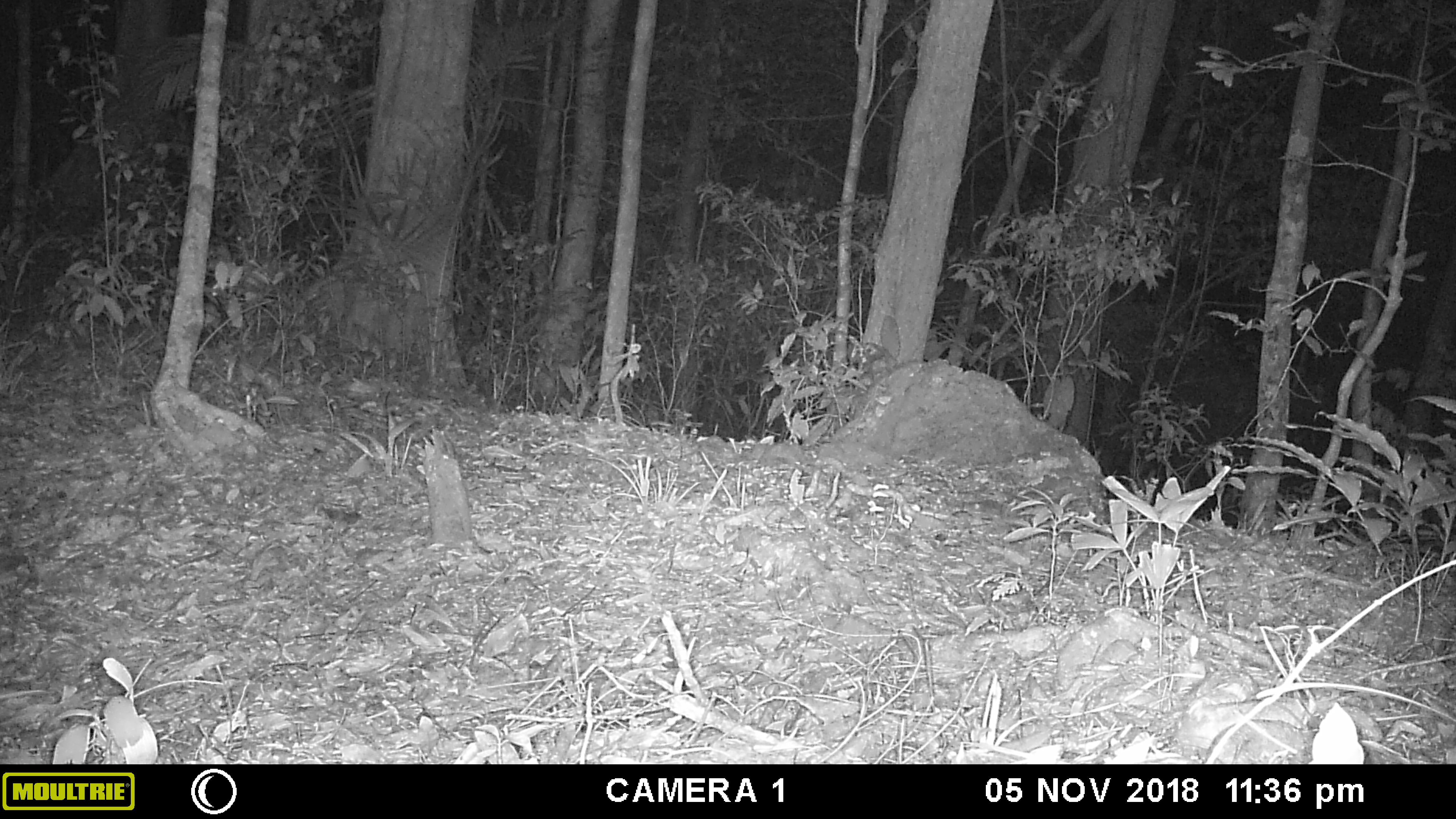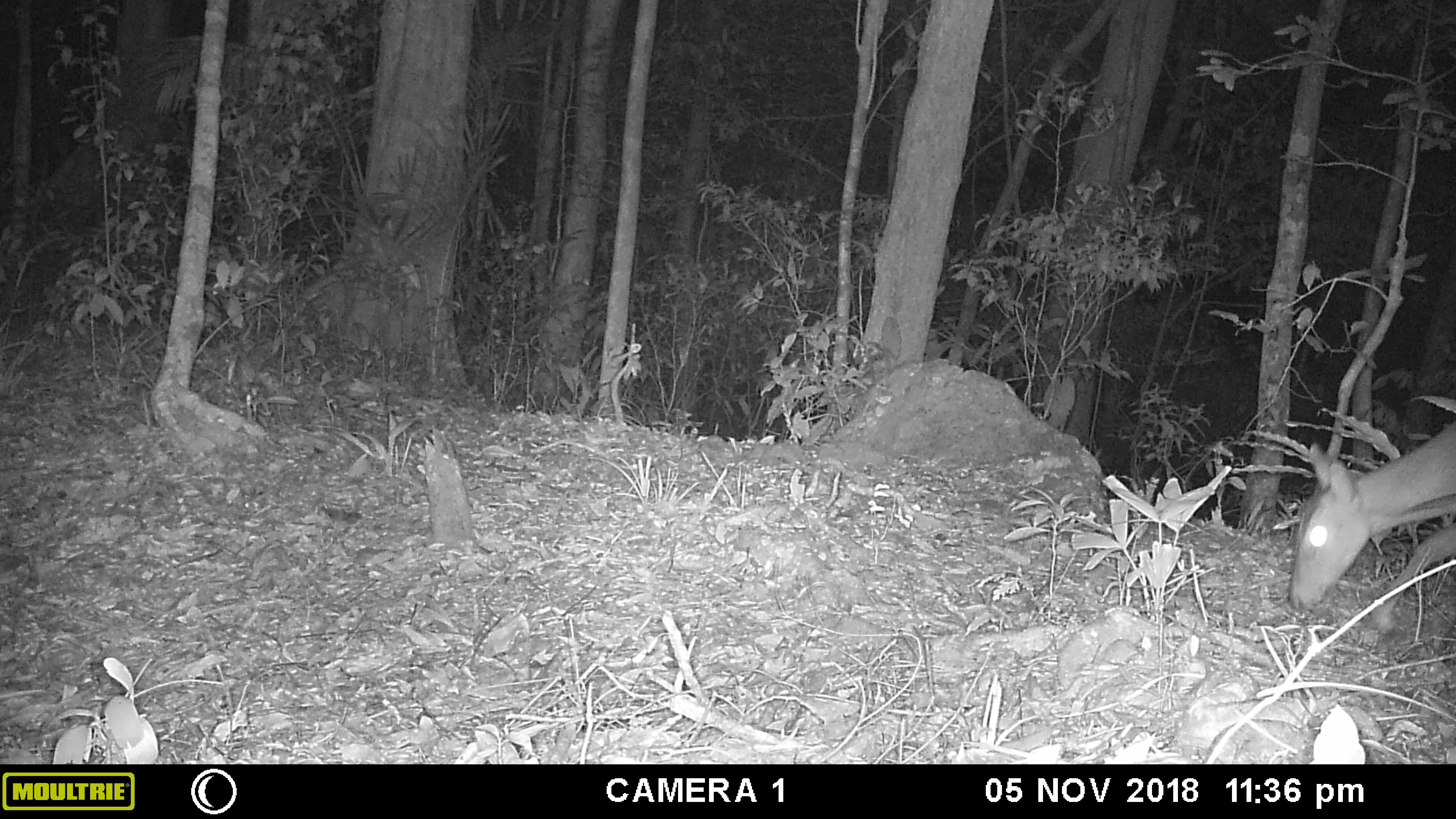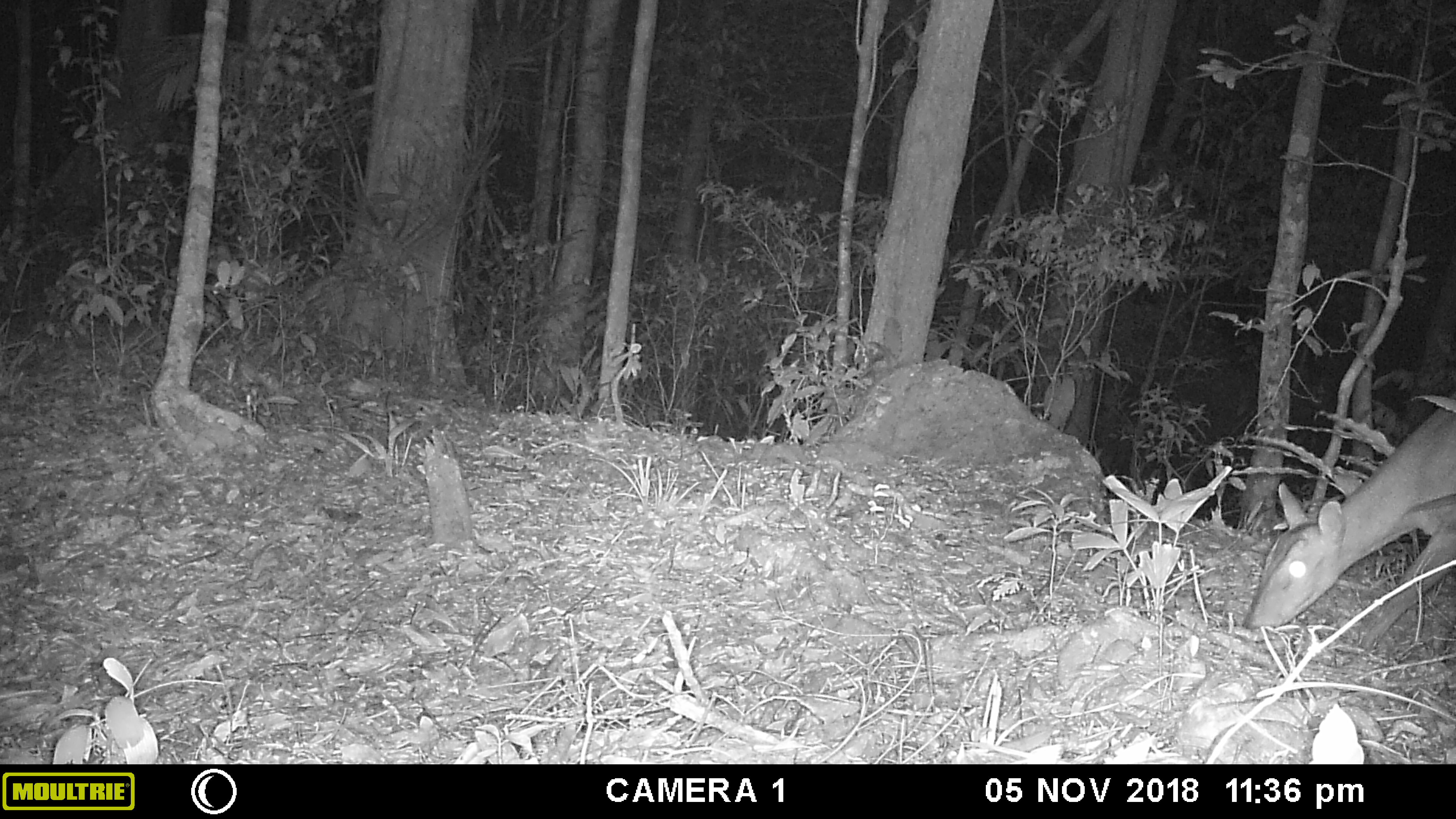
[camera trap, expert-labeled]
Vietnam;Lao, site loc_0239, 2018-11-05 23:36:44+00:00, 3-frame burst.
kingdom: Animalia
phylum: Chordata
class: Mammalia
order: Artiodactyla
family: Cervidae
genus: Muntiacus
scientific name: Muntiacus vuquangensis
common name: large-antlered muntjac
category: large antlered muntjac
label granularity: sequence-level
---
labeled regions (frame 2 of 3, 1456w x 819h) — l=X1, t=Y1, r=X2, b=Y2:
large antlered muntjac: l=1285, t=412, r=1456, b=632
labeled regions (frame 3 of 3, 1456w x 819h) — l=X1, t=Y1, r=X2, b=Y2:
large antlered muntjac: l=1238, t=390, r=1456, b=651